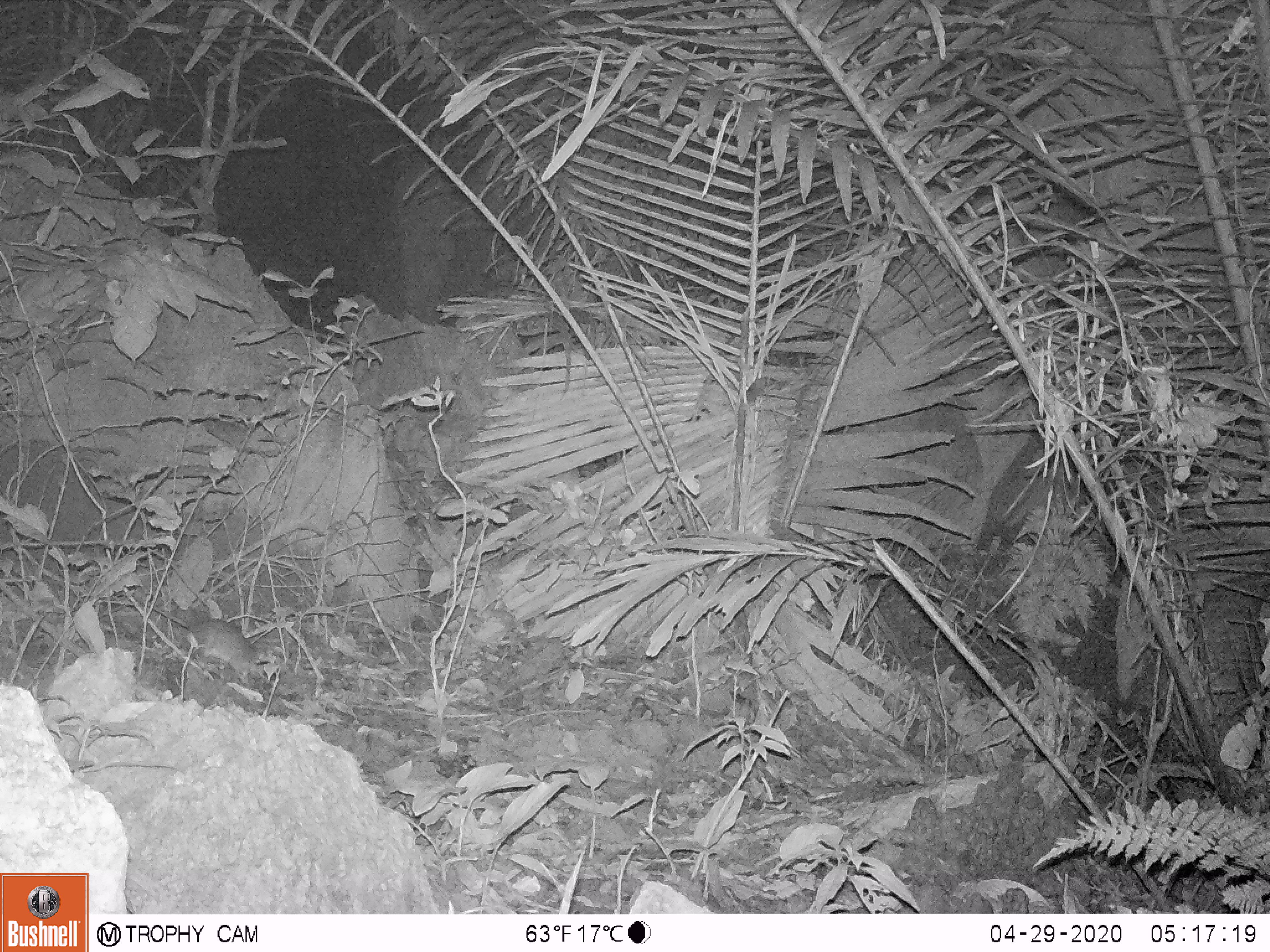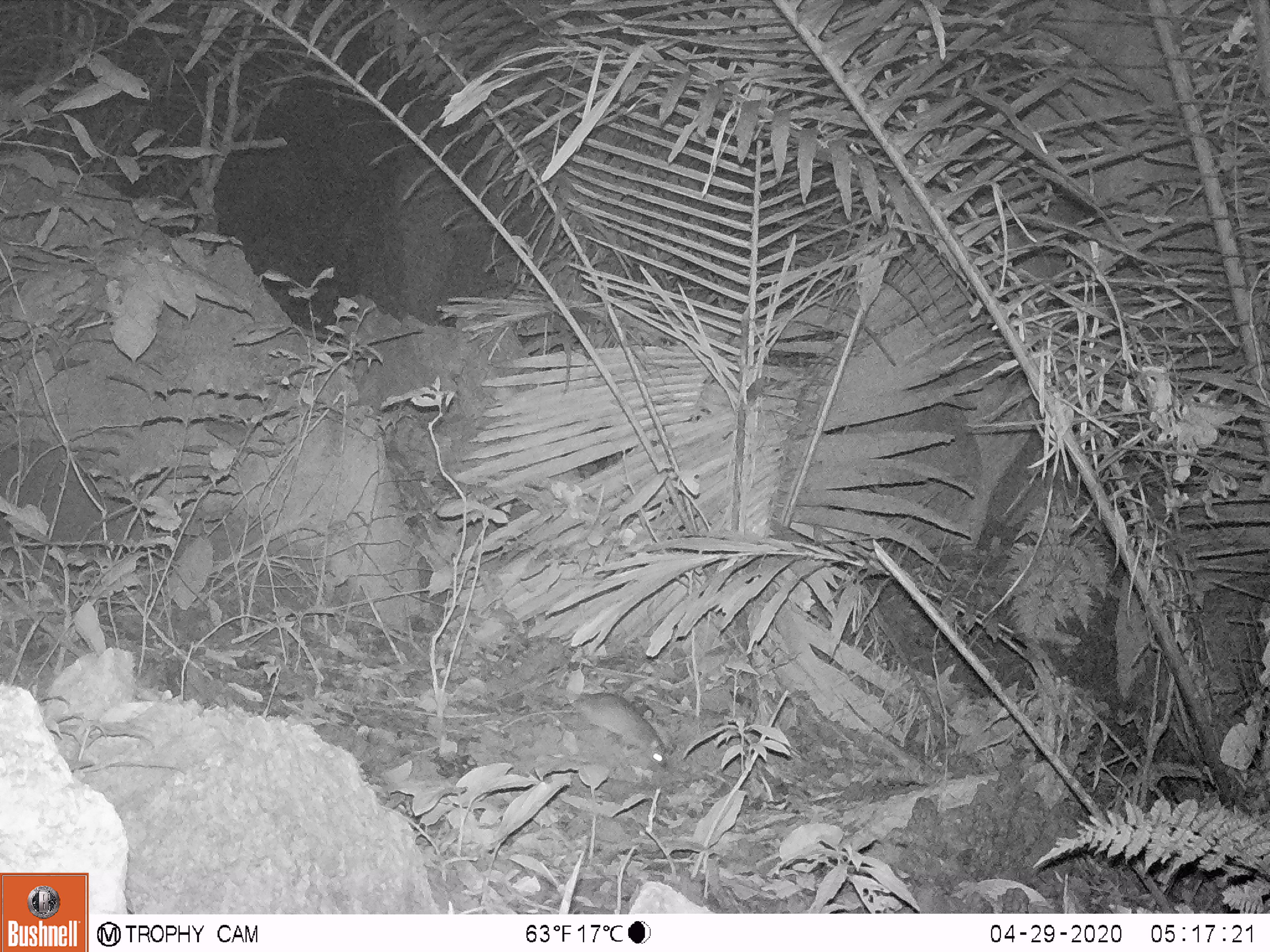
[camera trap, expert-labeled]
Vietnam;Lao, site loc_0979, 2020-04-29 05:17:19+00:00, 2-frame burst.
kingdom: Animalia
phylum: Chordata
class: Mammalia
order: Rodentia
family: Muridae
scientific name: Muridae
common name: old-world mice and rats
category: unidentified murid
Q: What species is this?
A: Unidentified murid (old-world mice and rats) (Muridae).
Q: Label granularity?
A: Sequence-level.